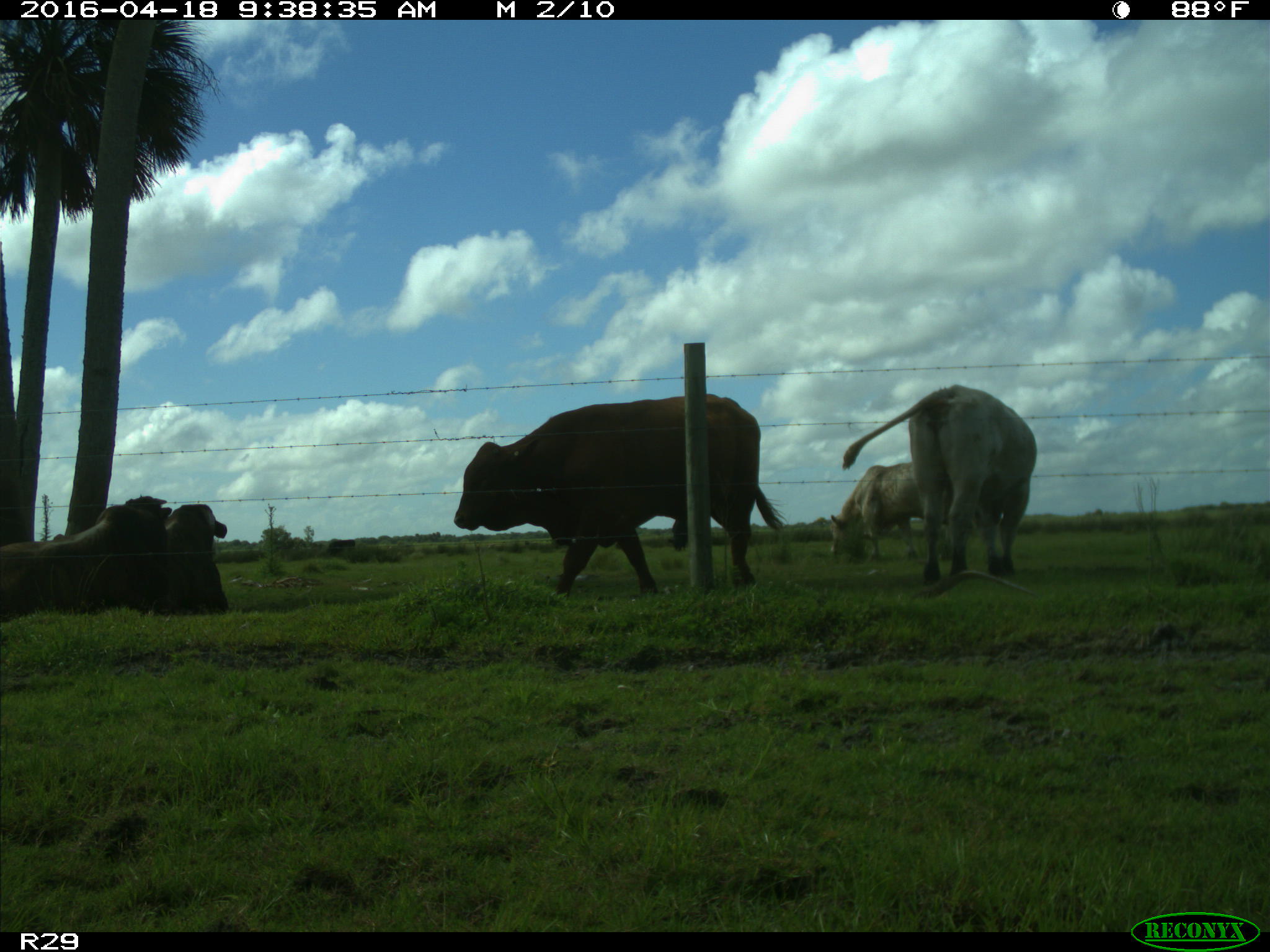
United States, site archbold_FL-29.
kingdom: Animalia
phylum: Chordata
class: Mammalia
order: Artiodactyla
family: Bovidae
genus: Bos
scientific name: Bos taurus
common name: domestic cow